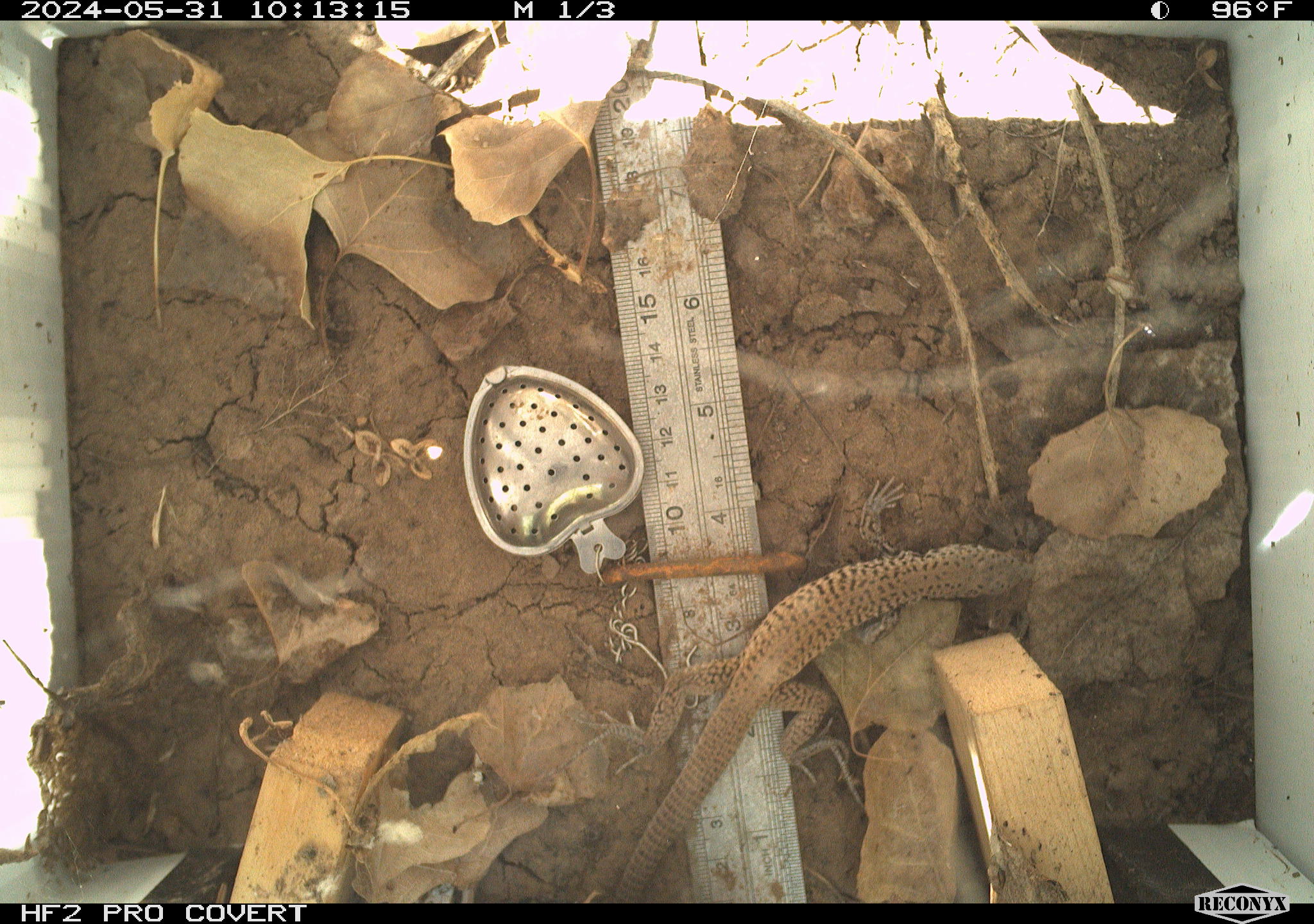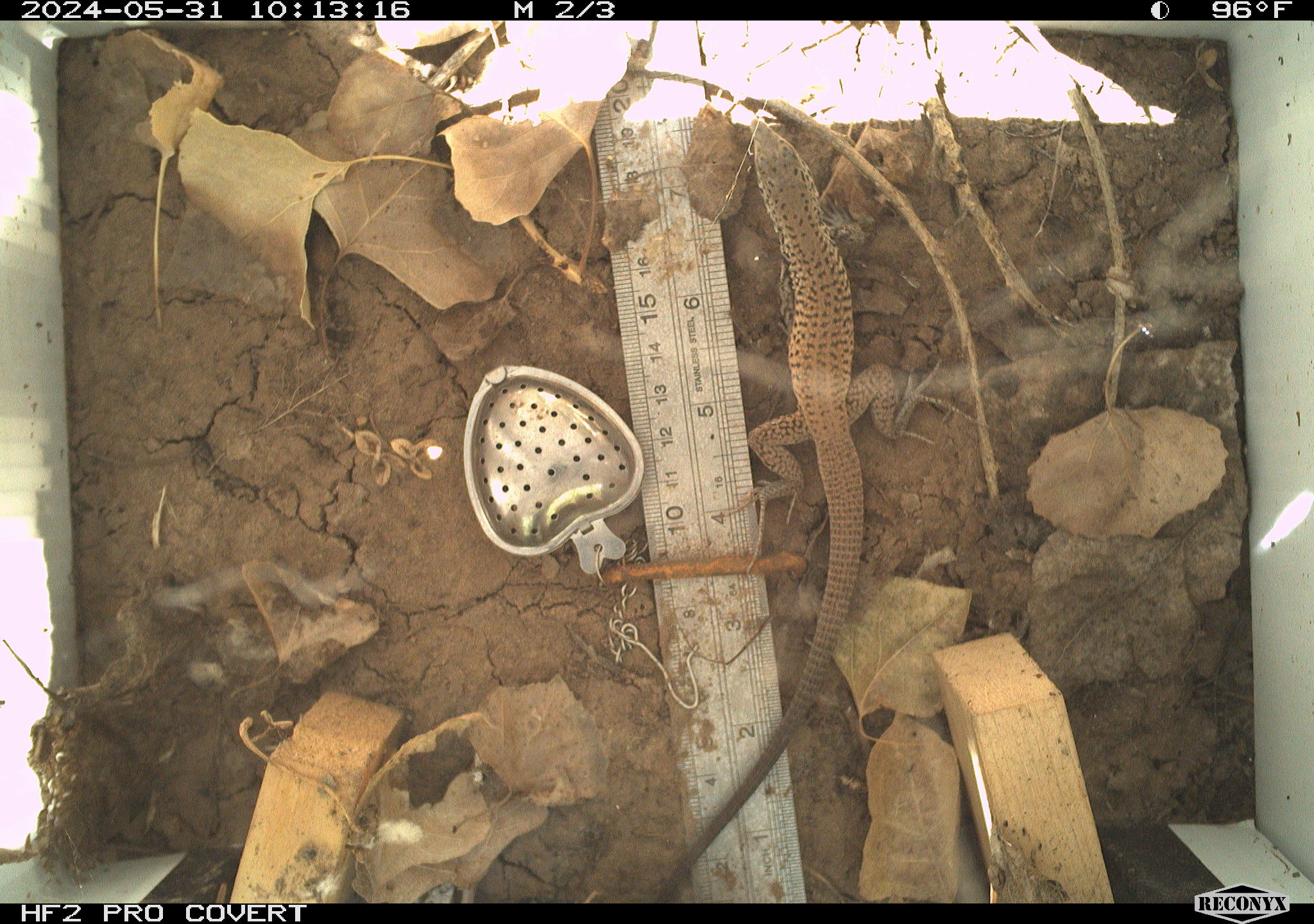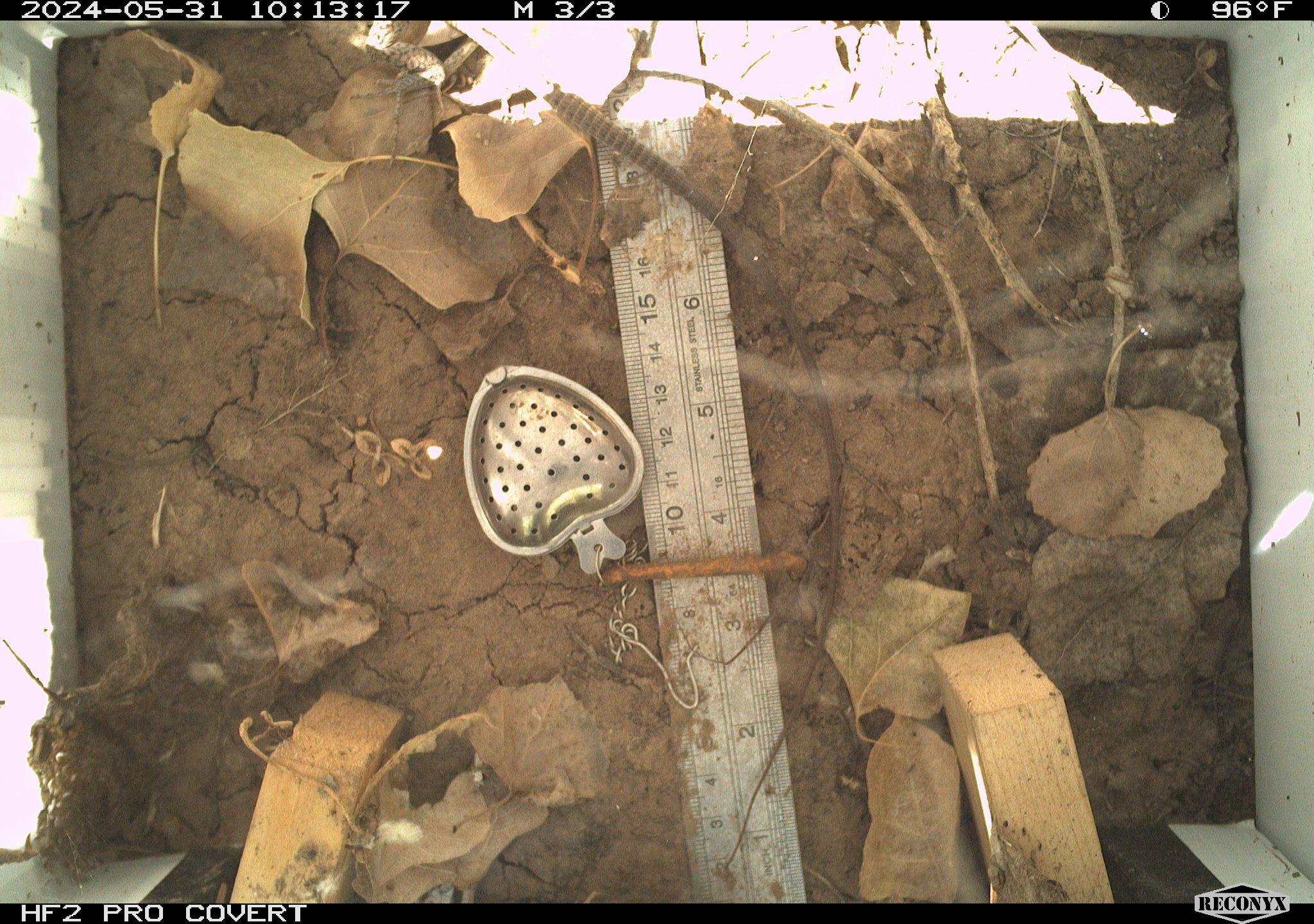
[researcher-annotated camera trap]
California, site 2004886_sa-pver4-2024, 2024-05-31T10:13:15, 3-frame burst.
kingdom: Animalia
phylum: Chordata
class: Reptilia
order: Squamata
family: Teiidae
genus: Aspidoscelis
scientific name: Aspidoscelis tigris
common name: western whiptail